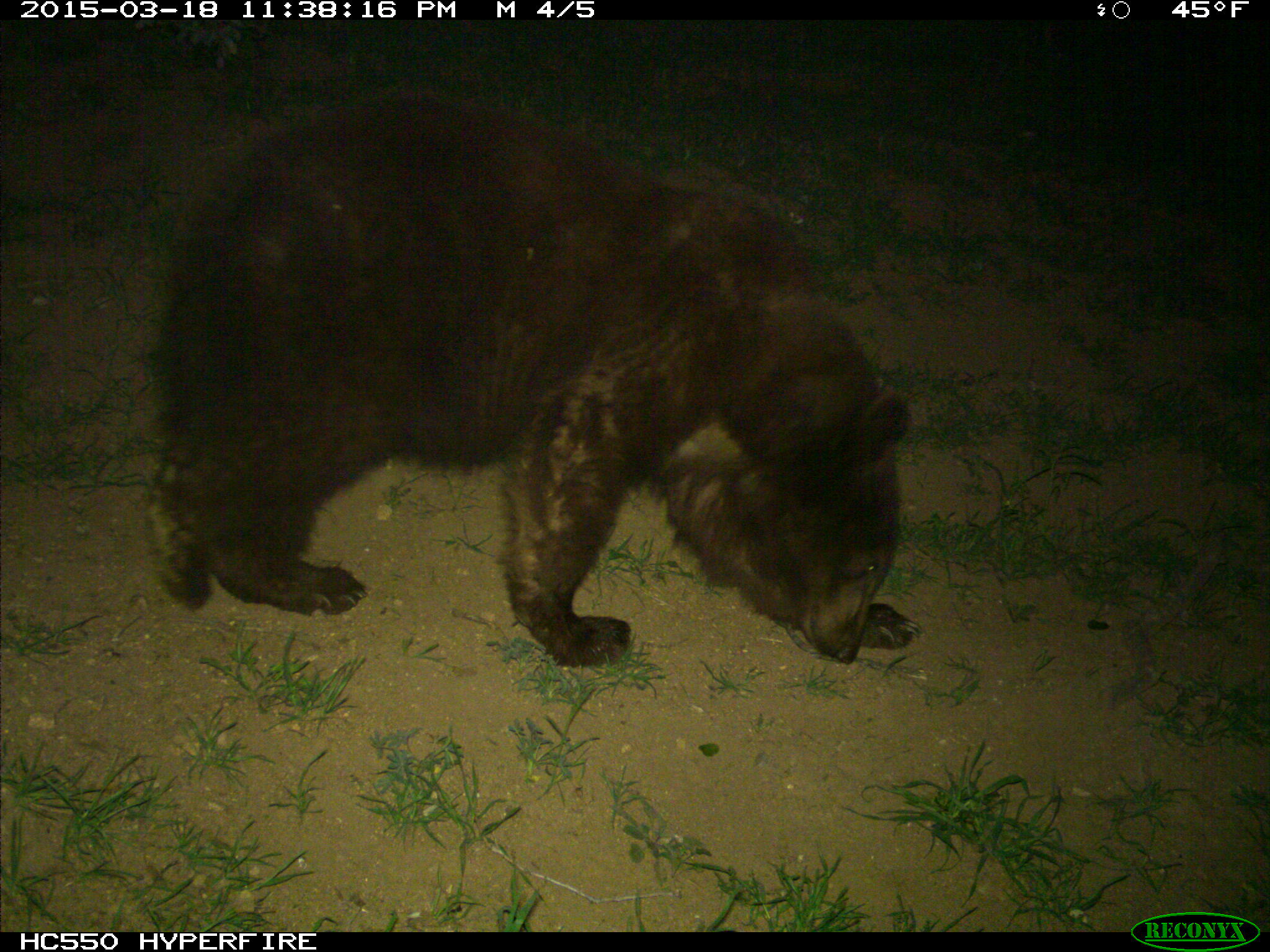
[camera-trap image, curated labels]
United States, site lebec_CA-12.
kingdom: Animalia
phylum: Chordata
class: Mammalia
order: Carnivora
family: Ursidae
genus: Ursus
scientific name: Ursus americanus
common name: american black bear